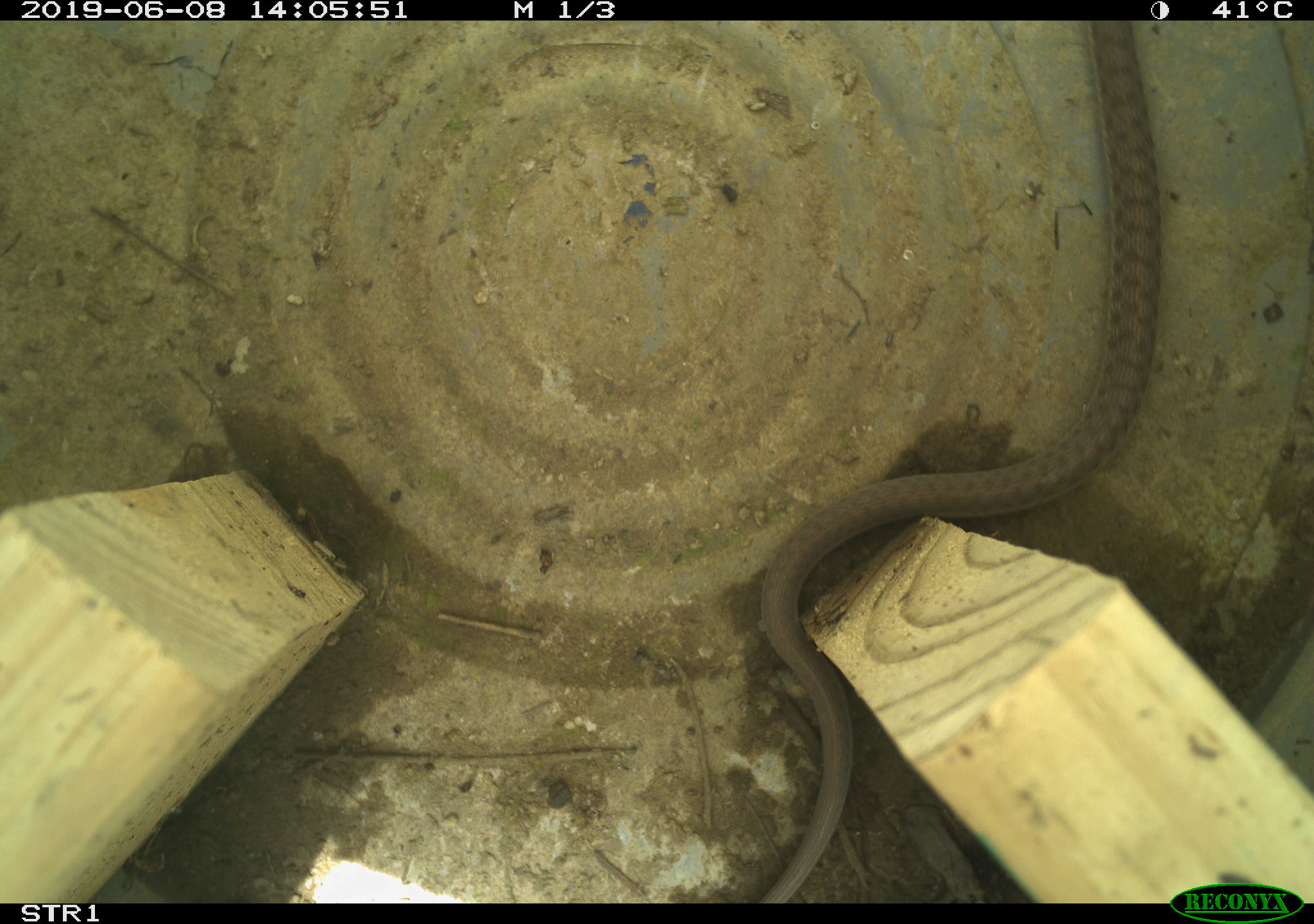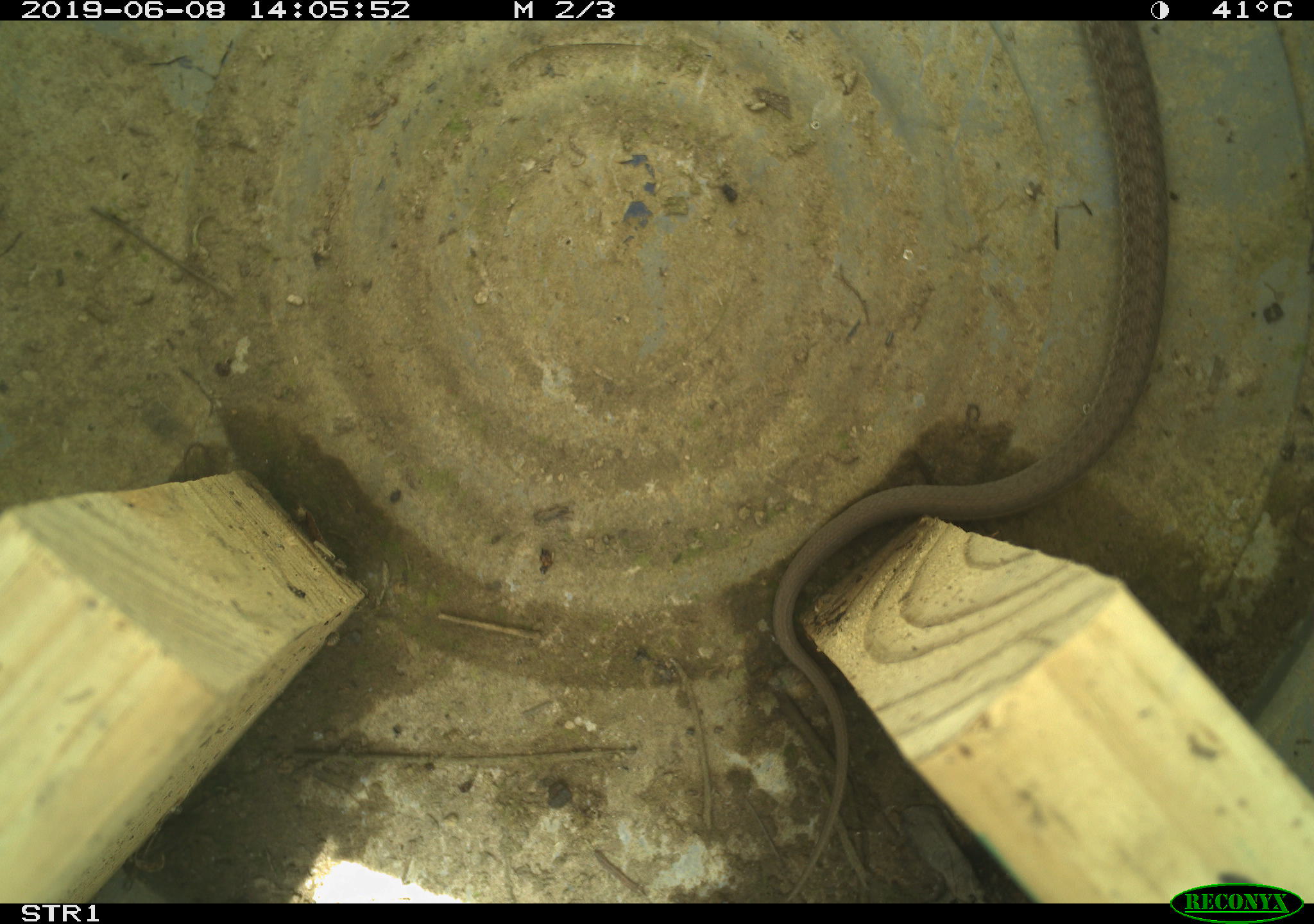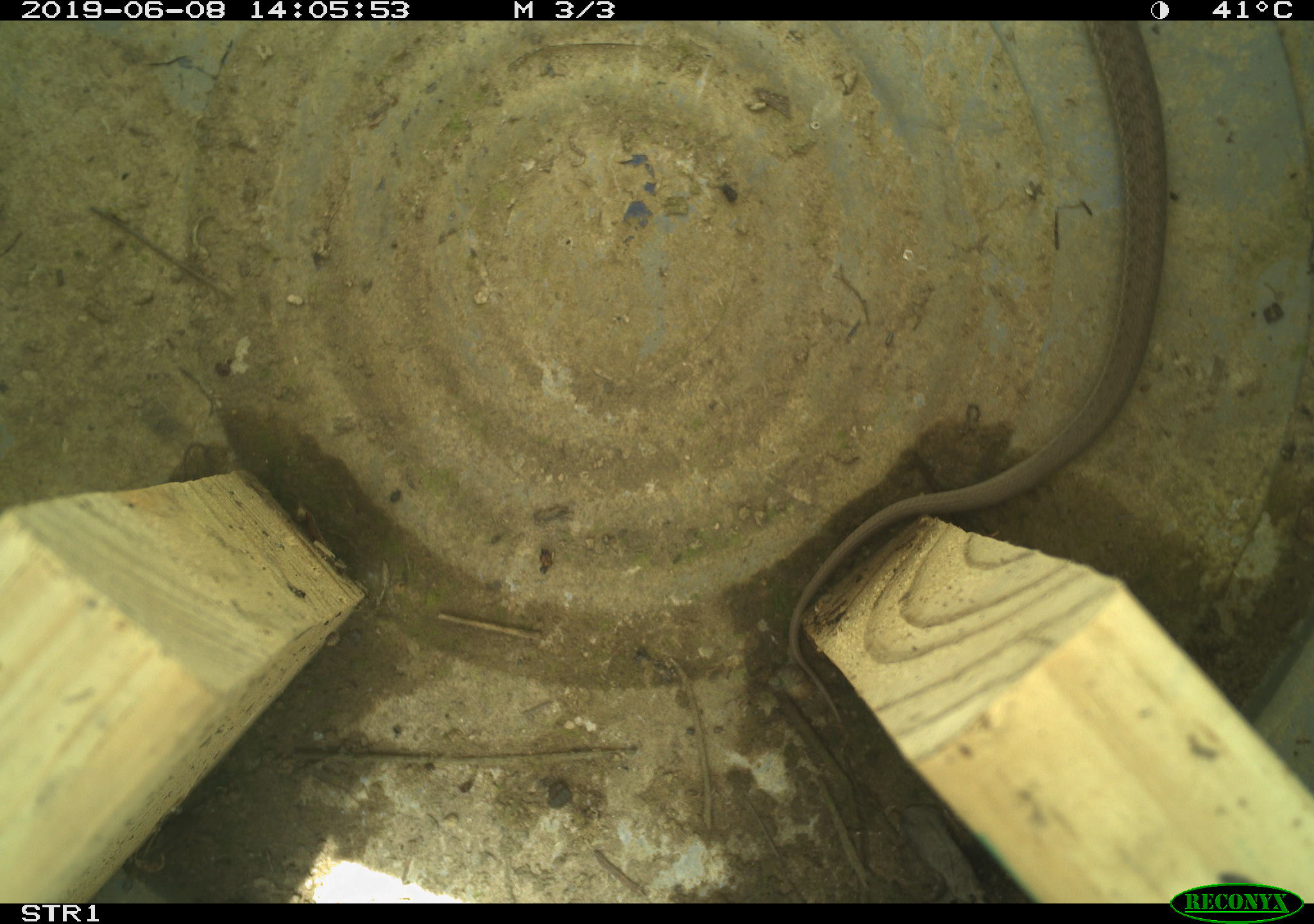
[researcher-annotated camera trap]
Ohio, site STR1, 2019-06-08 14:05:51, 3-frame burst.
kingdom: Animalia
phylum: Chordata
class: Reptilia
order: Squamata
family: Colubridae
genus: Thamnophis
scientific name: Thamnophis sirtalis sirtalis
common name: eastern gartersnake